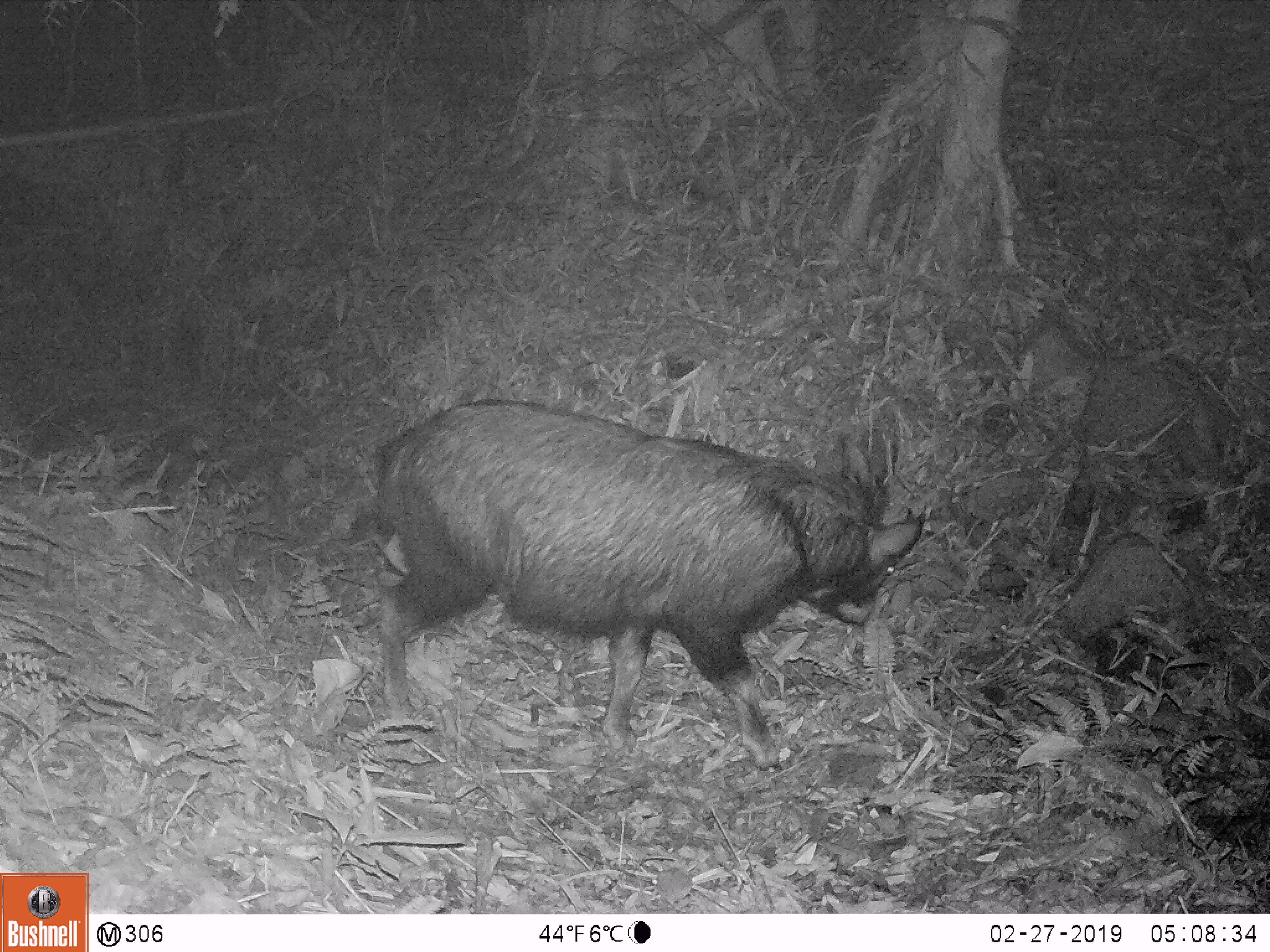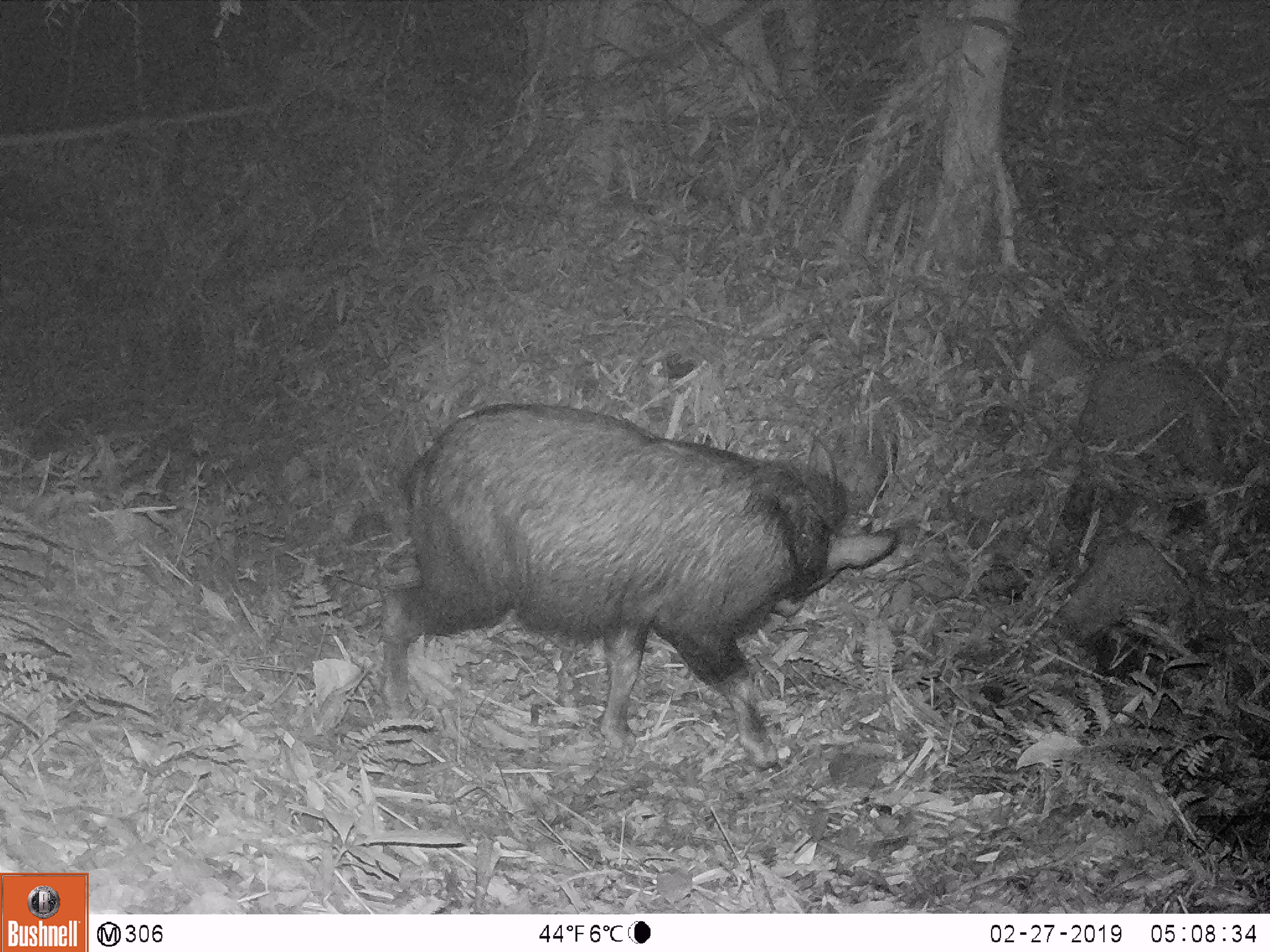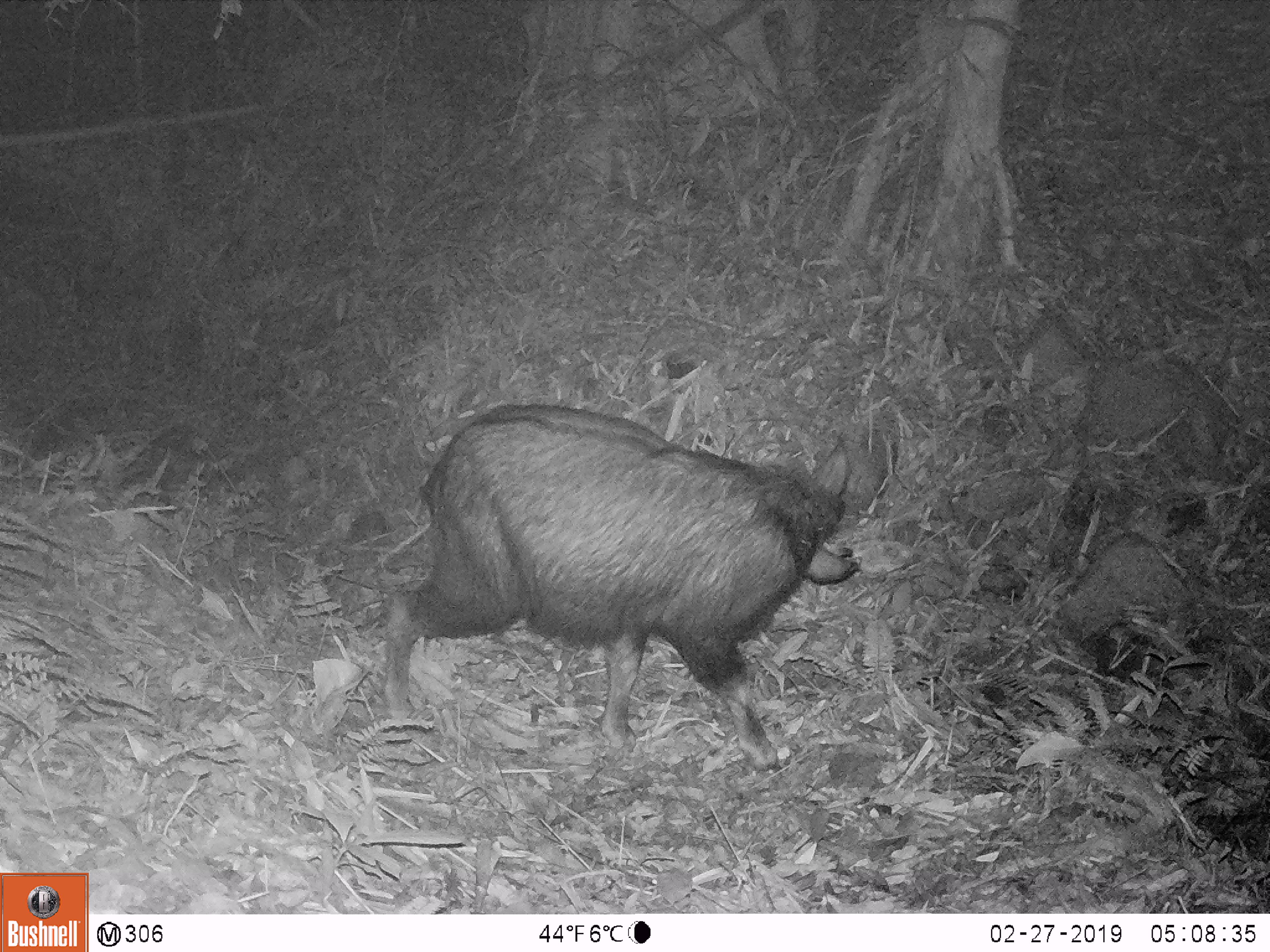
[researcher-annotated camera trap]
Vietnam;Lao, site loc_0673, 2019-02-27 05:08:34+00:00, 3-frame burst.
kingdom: Animalia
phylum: Chordata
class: Mammalia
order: Artiodactyla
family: Bovidae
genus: Capricornis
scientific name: Capricornis sumatraensis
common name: chinese serow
Chinese serow (Capricornis sumatraensis). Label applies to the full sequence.